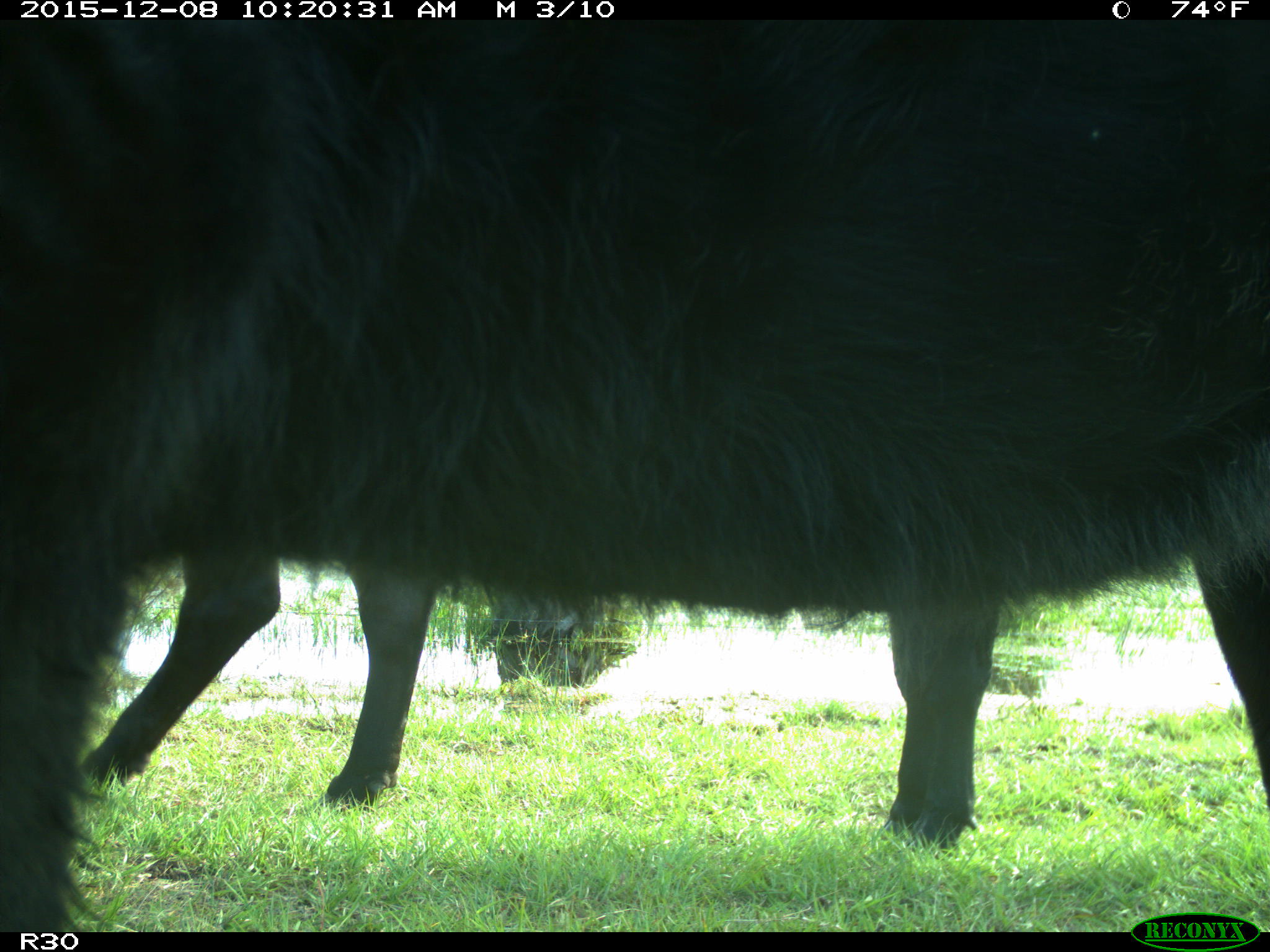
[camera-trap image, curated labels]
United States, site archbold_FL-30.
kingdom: Animalia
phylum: Chordata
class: Mammalia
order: Artiodactyla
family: Bovidae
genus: Bos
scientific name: Bos taurus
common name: domestic cow